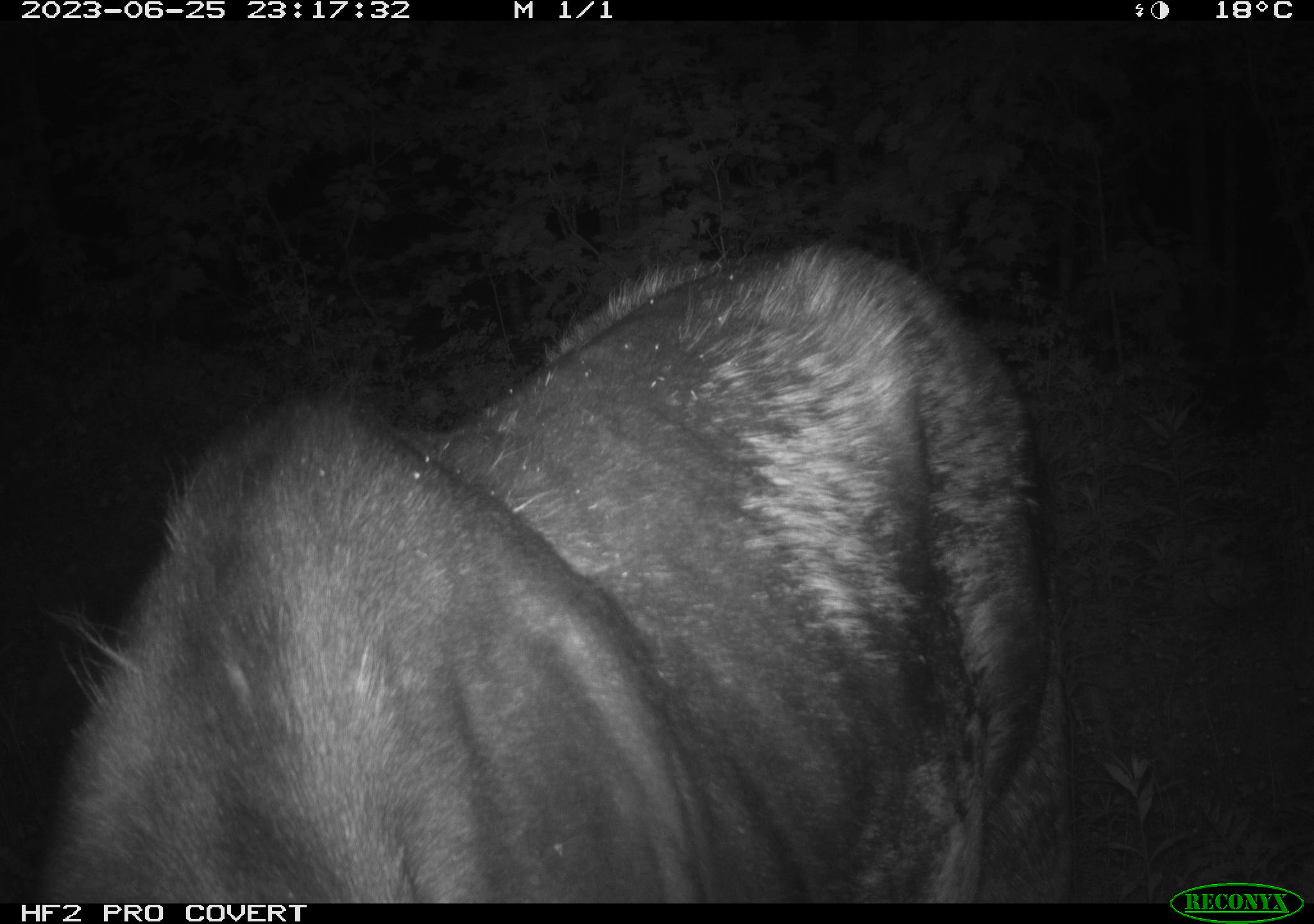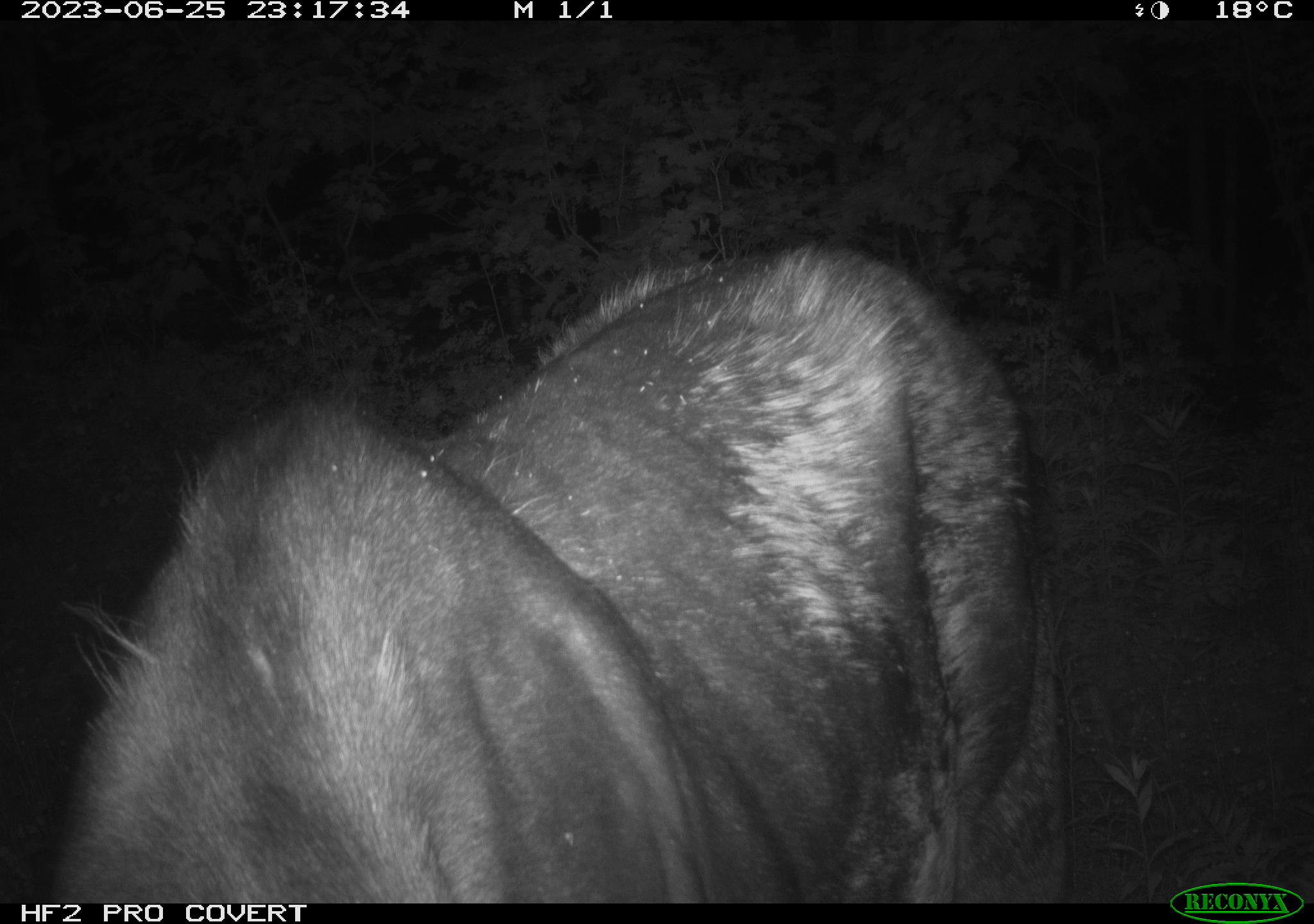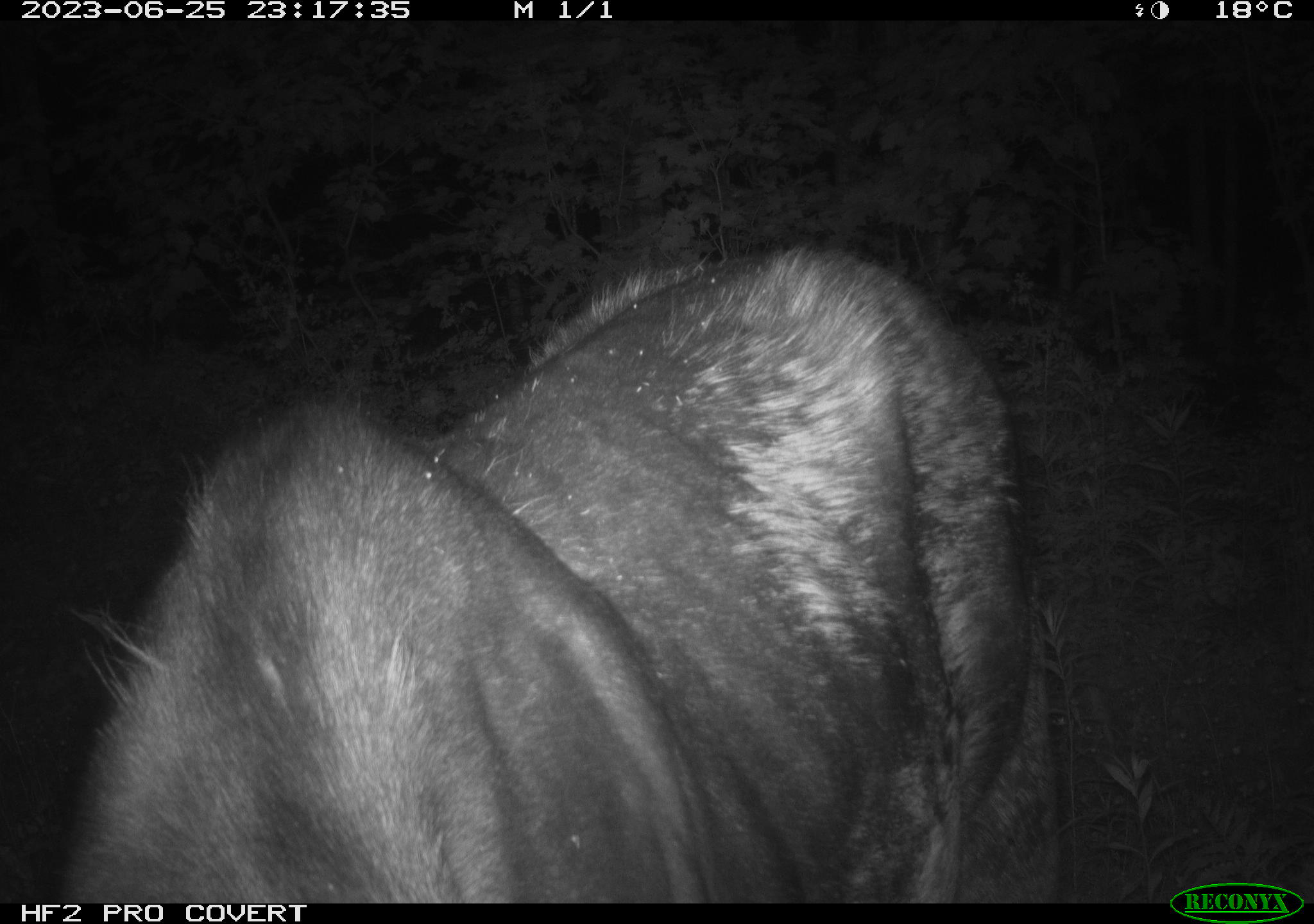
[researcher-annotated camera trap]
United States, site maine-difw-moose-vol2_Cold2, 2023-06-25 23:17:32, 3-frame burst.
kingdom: Animalia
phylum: Chordata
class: Mammalia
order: Artiodactyla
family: Cervidae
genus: Alces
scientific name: Alces alces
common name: moose